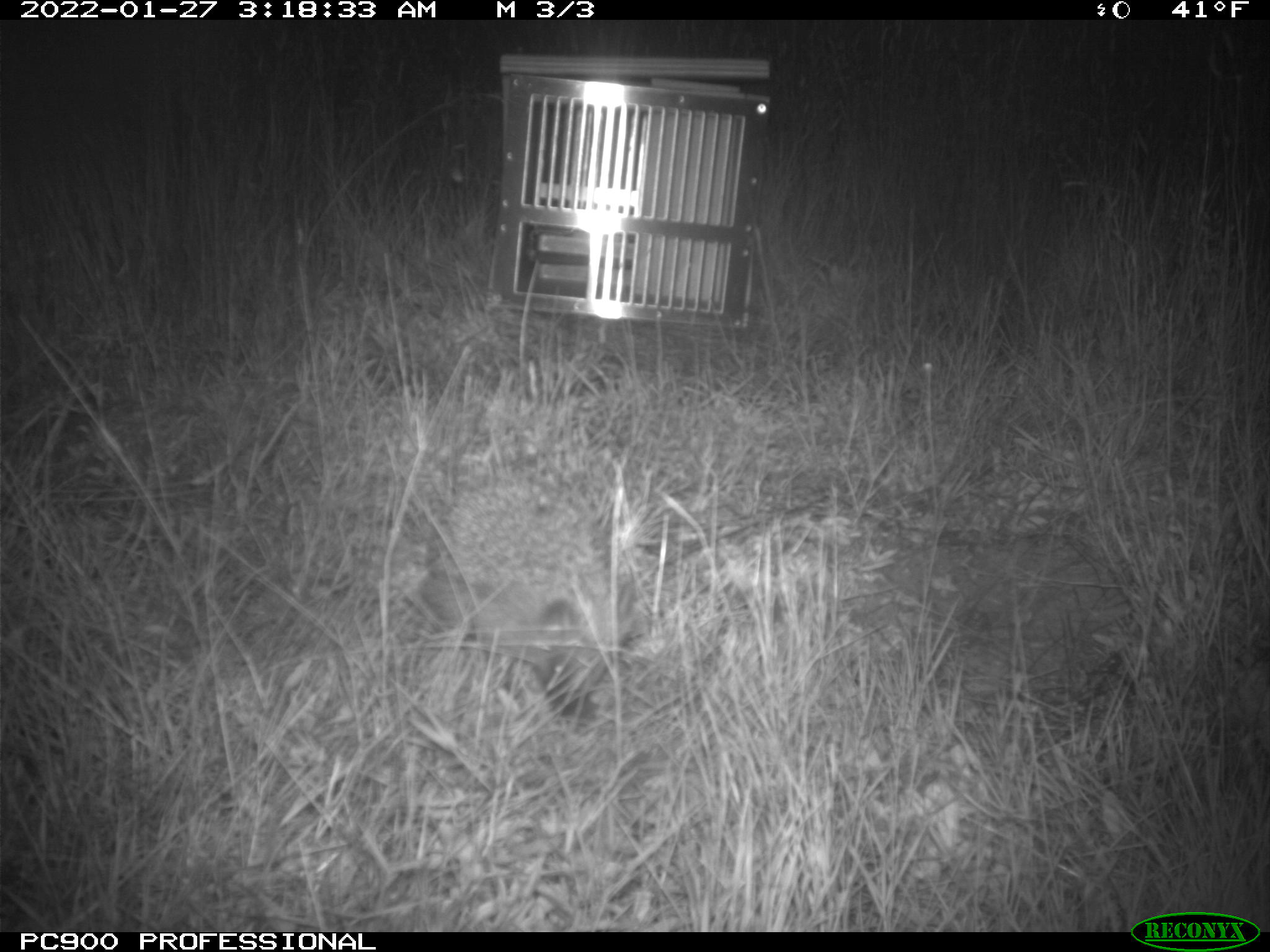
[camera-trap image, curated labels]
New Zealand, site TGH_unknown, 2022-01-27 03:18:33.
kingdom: Animalia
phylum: Chordata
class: Mammalia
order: Eulipotyphla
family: Erinaceidae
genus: Erinaceus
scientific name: Erinaceus europaeus europaeus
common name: european hedgehog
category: hedgehog